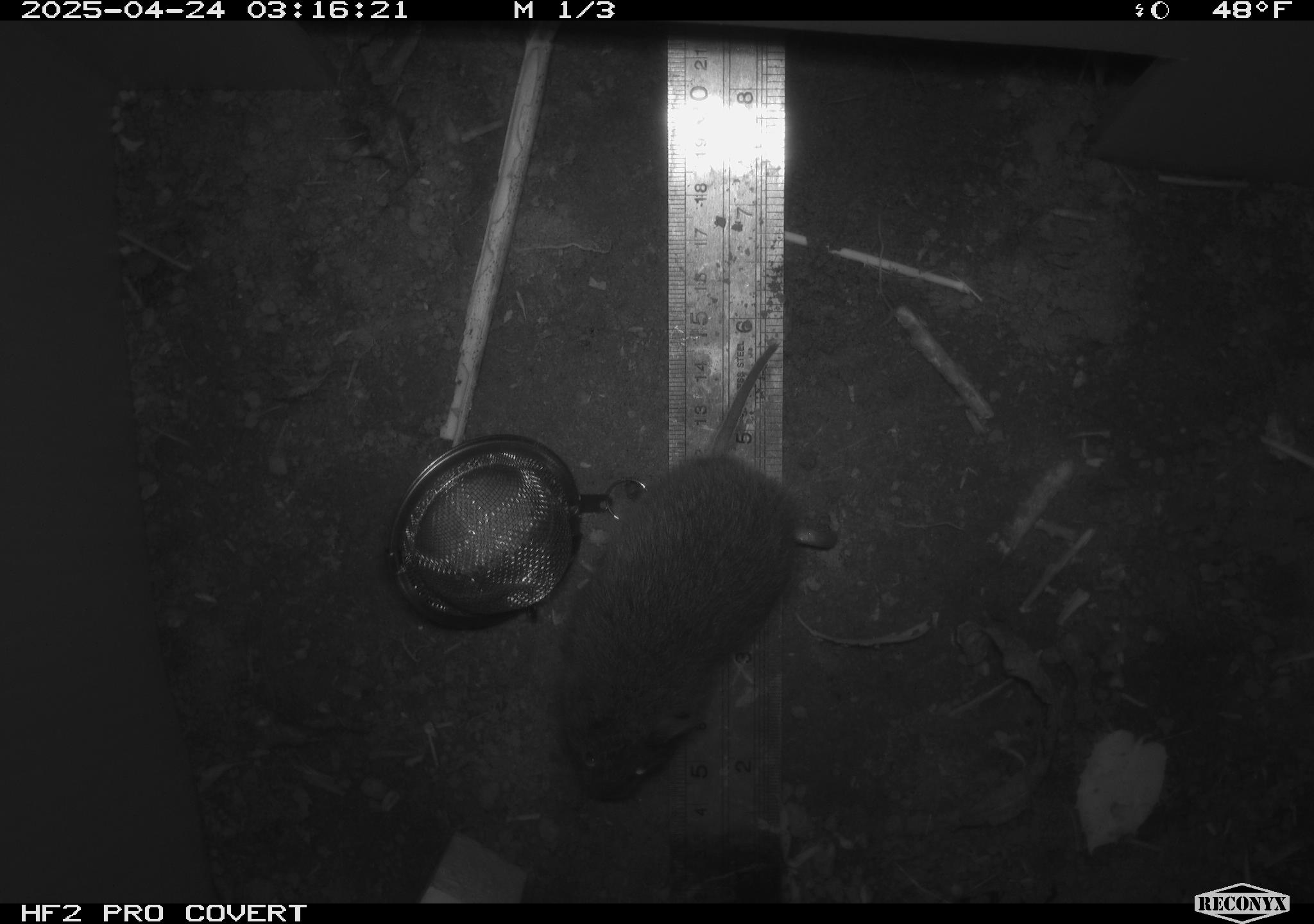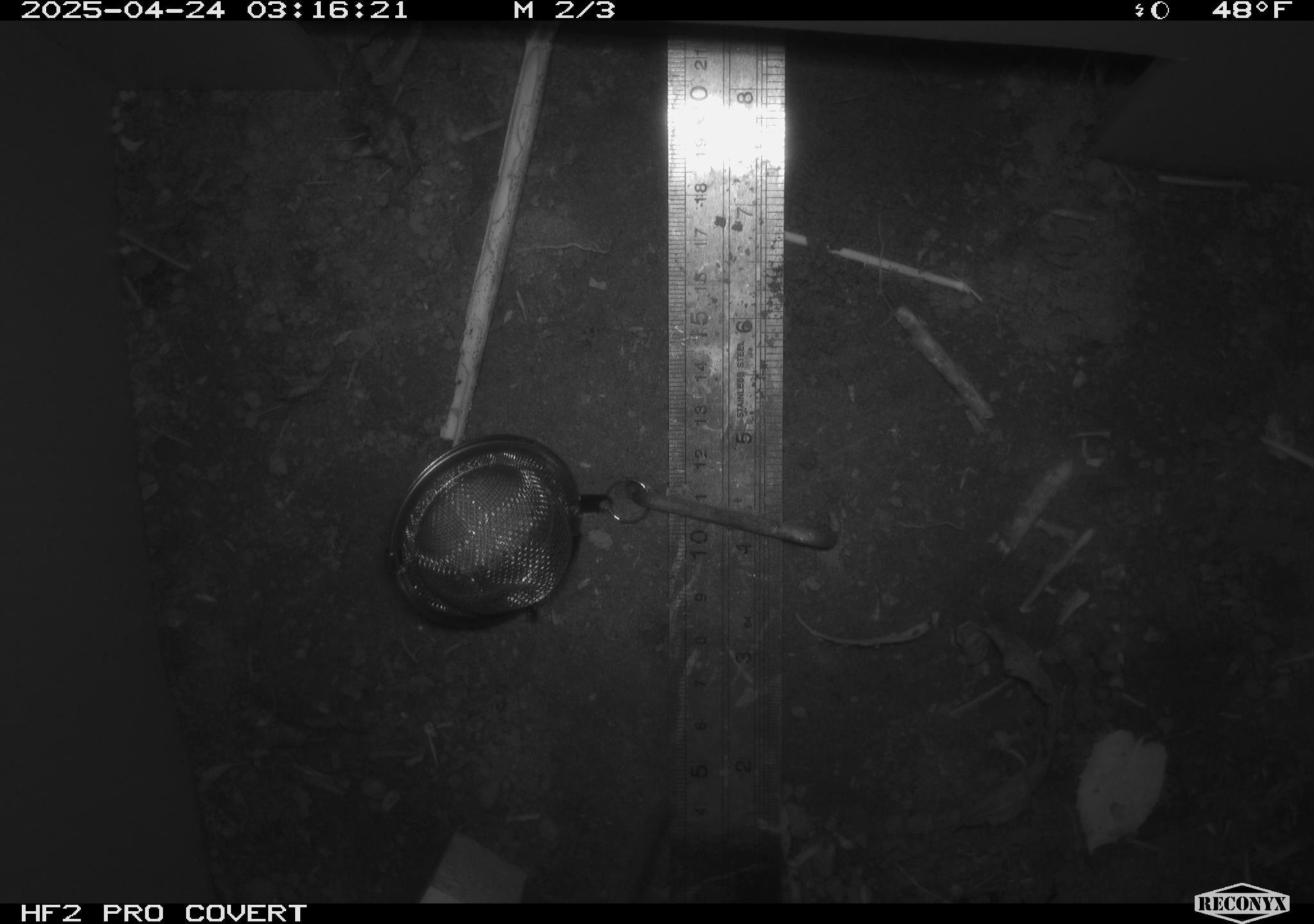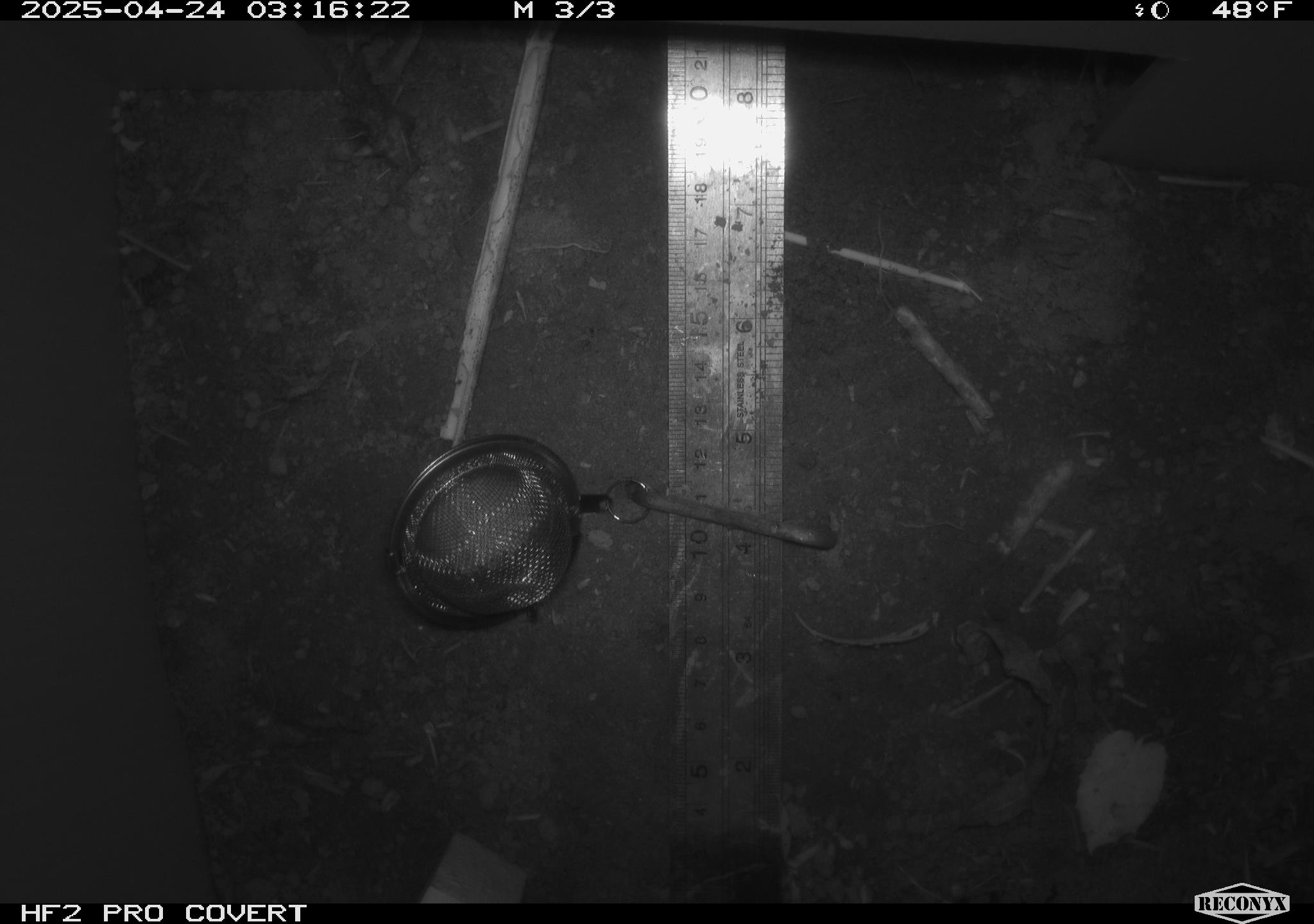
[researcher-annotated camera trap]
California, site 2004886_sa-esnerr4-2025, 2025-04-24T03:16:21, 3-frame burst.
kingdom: Animalia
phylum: Chordata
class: Mammalia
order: Rodentia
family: Cricetidae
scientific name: Arvicolinae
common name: voles, lemmings, and muskrats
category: arvicolinae subfamily